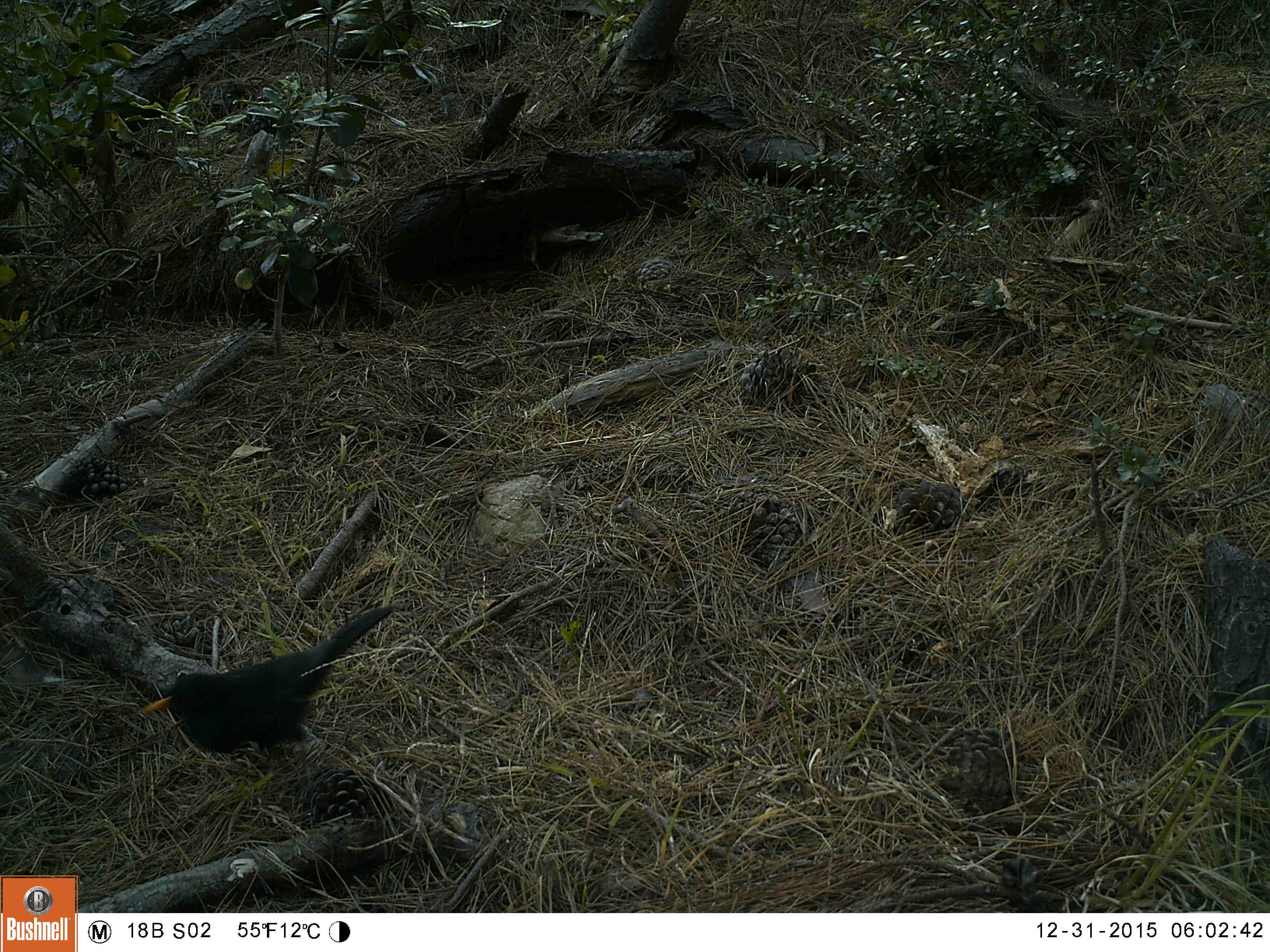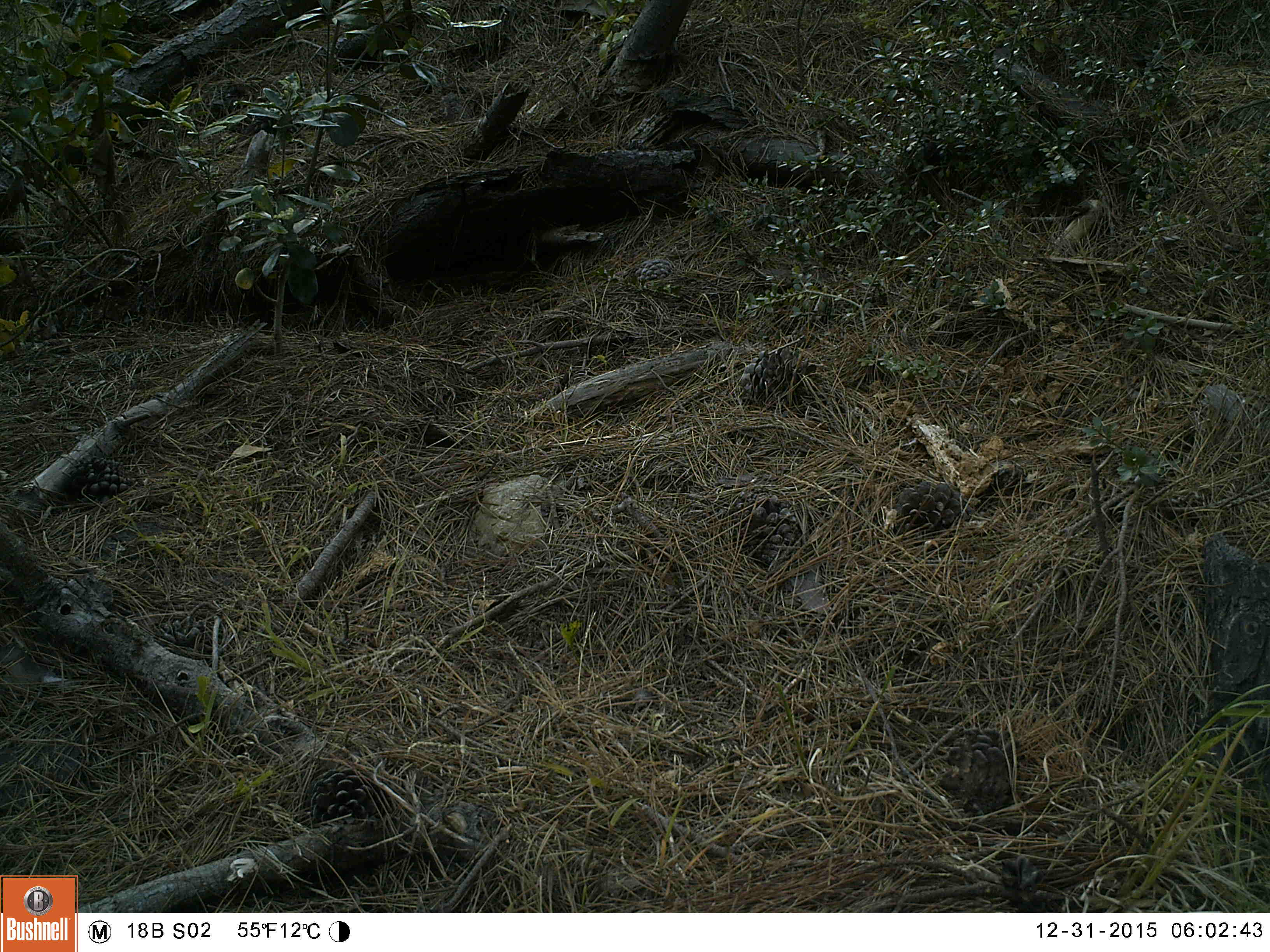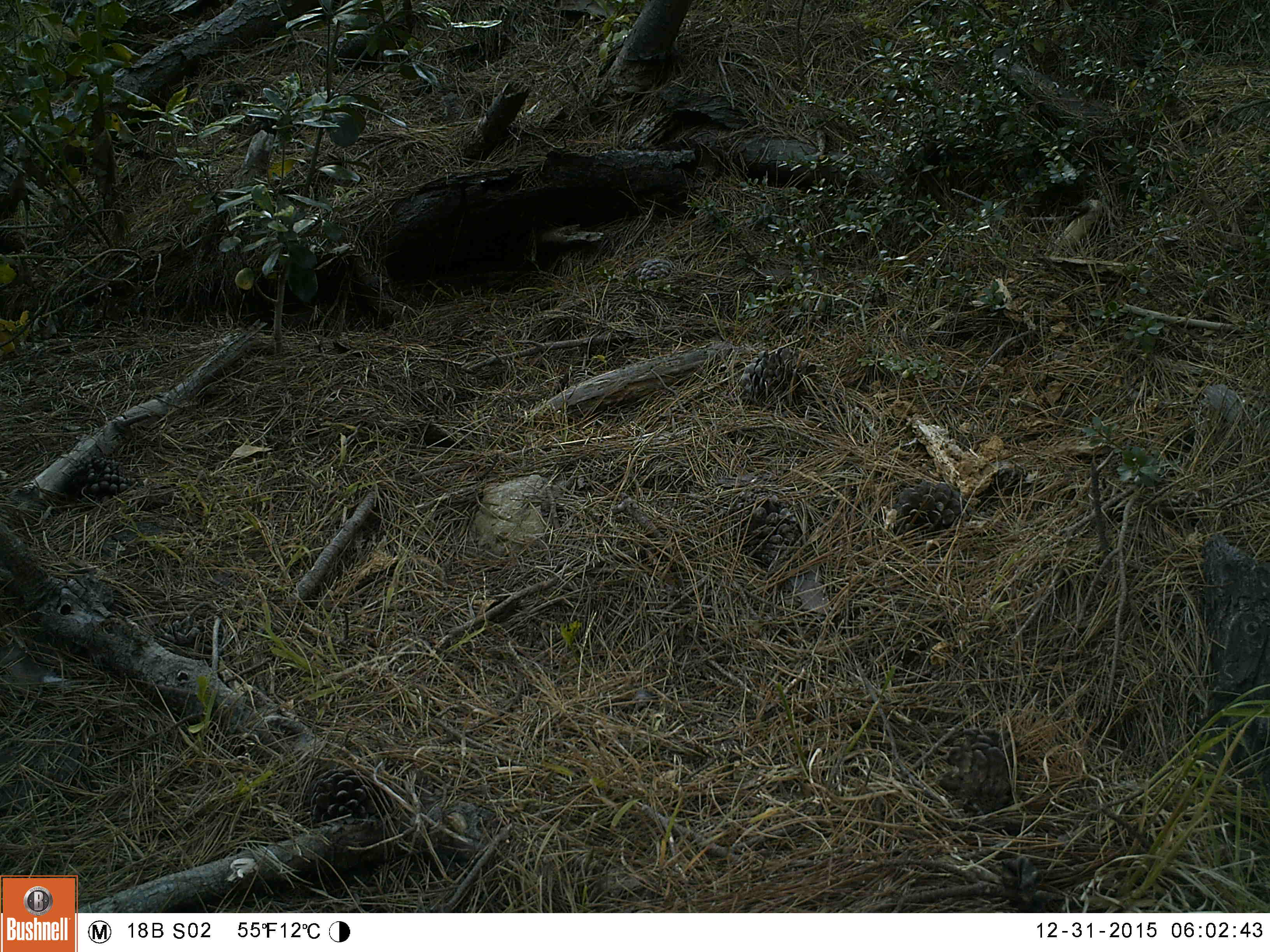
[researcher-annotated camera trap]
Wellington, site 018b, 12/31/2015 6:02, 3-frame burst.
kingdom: Animalia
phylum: Chordata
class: Aves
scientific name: Aves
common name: bird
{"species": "bird (Aves)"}